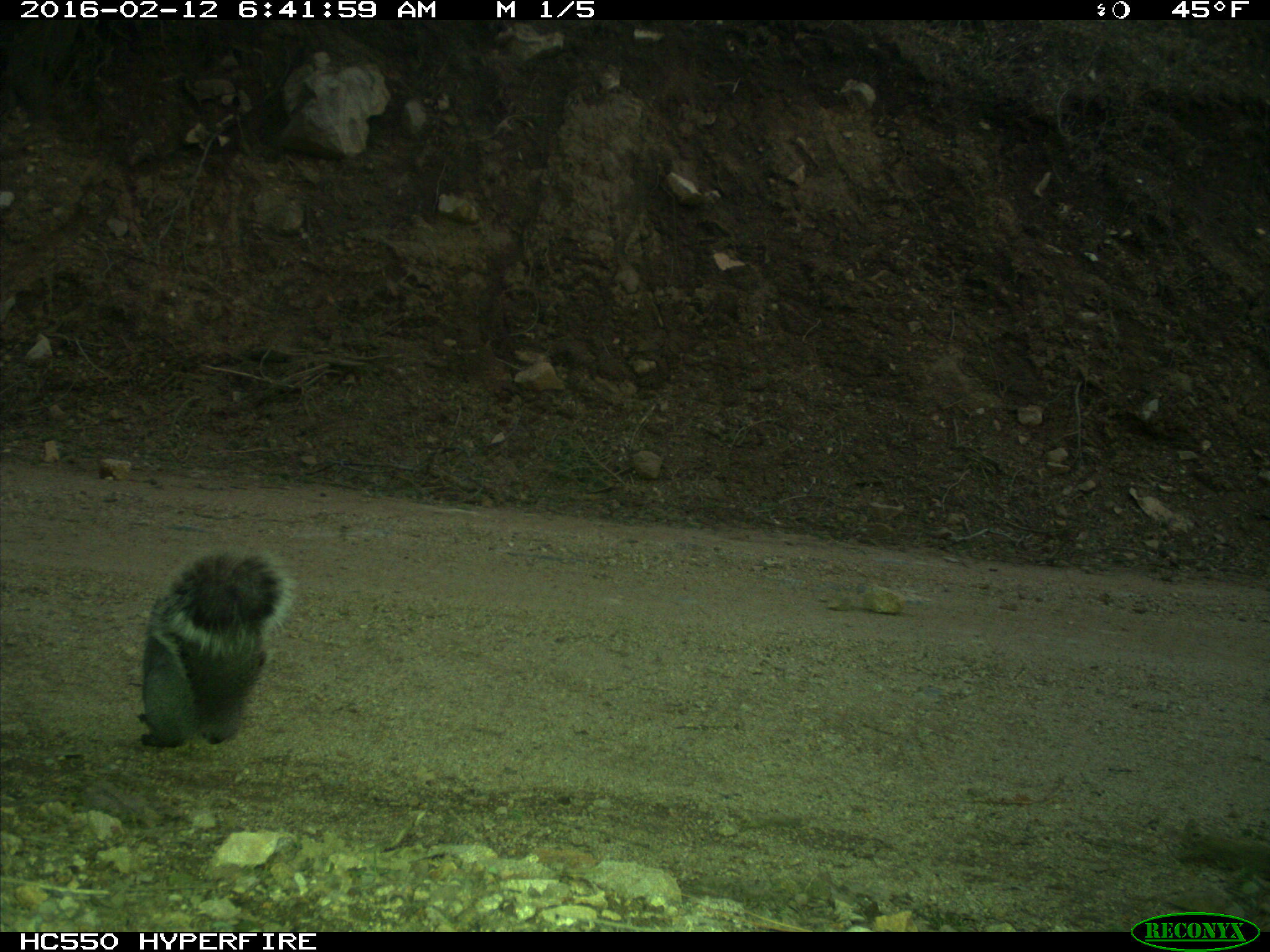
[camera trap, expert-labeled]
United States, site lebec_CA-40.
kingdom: Animalia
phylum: Chordata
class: Mammalia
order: Rodentia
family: Sciuridae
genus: Sciurus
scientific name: Sciurus carolinensis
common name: eastern gray squirrel